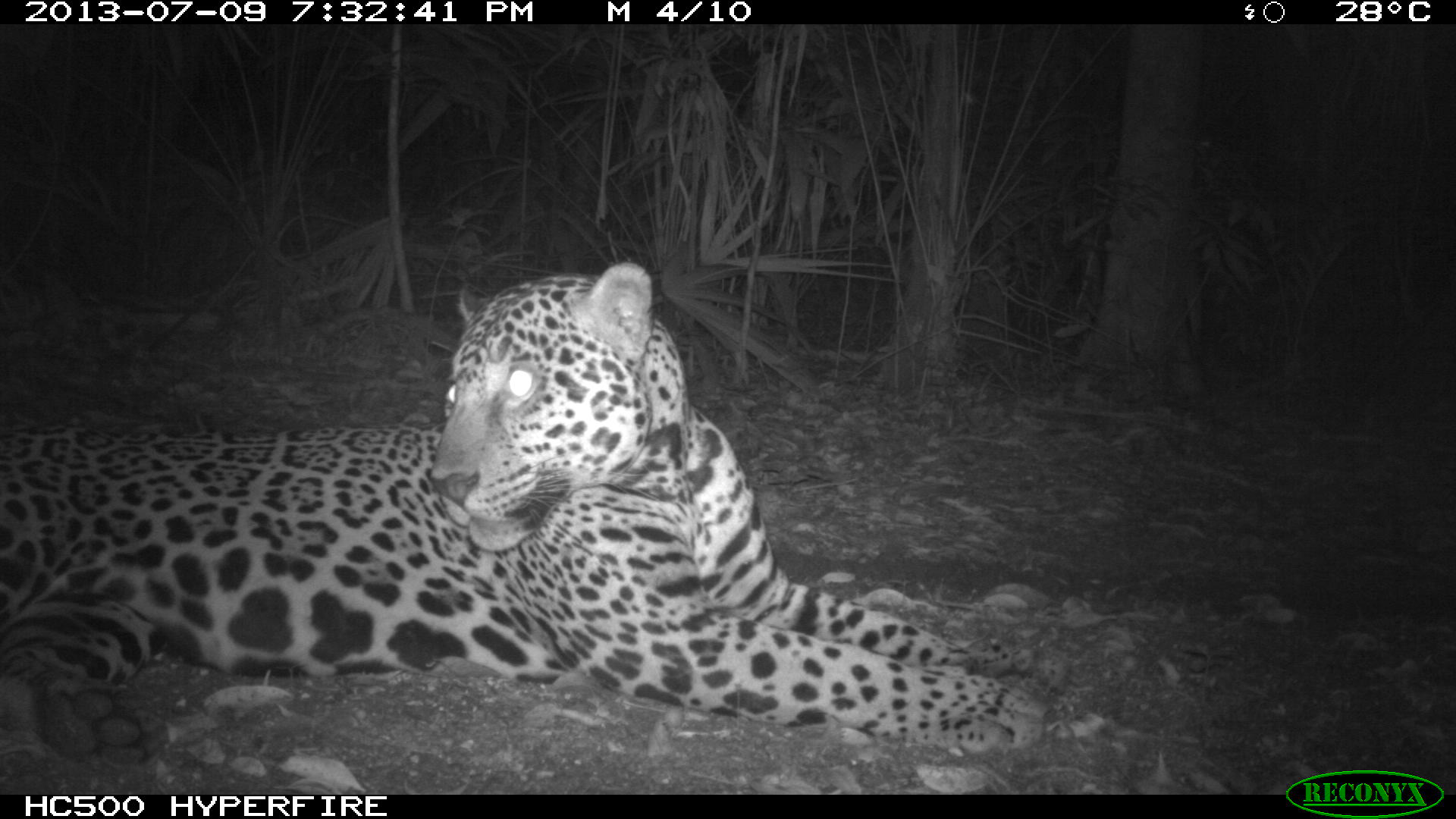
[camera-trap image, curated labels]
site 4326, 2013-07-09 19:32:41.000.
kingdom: Animalia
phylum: Chordata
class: Mammalia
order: Carnivora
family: Felidae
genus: Panthera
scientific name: Panthera onca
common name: jaguar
Panthera onca (jaguar), count 1, sex male.